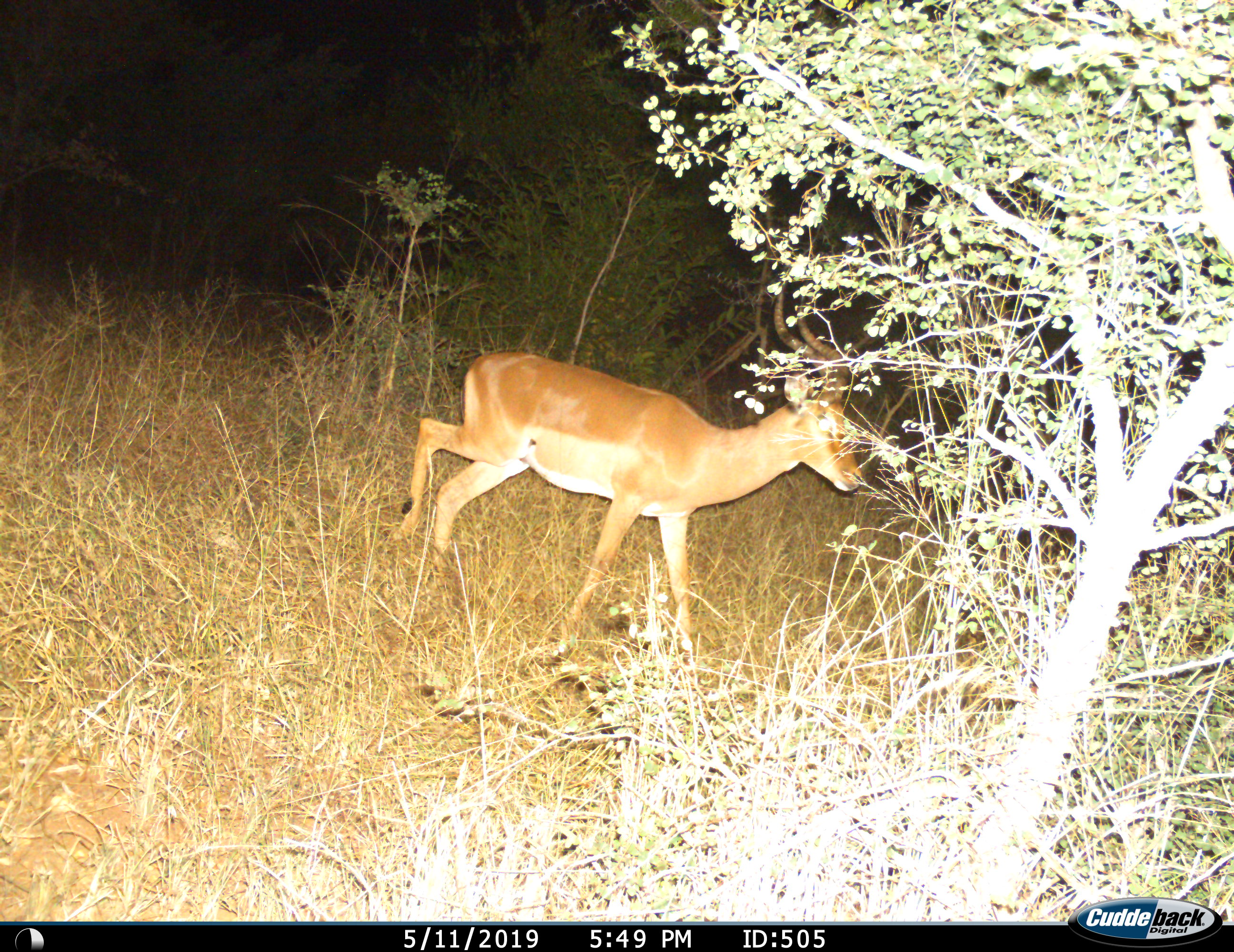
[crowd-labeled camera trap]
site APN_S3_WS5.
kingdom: Animalia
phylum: Chordata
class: Mammalia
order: Artiodactyla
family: Bovidae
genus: Aepyceros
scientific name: Aepyceros melampus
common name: impala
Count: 1.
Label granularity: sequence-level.